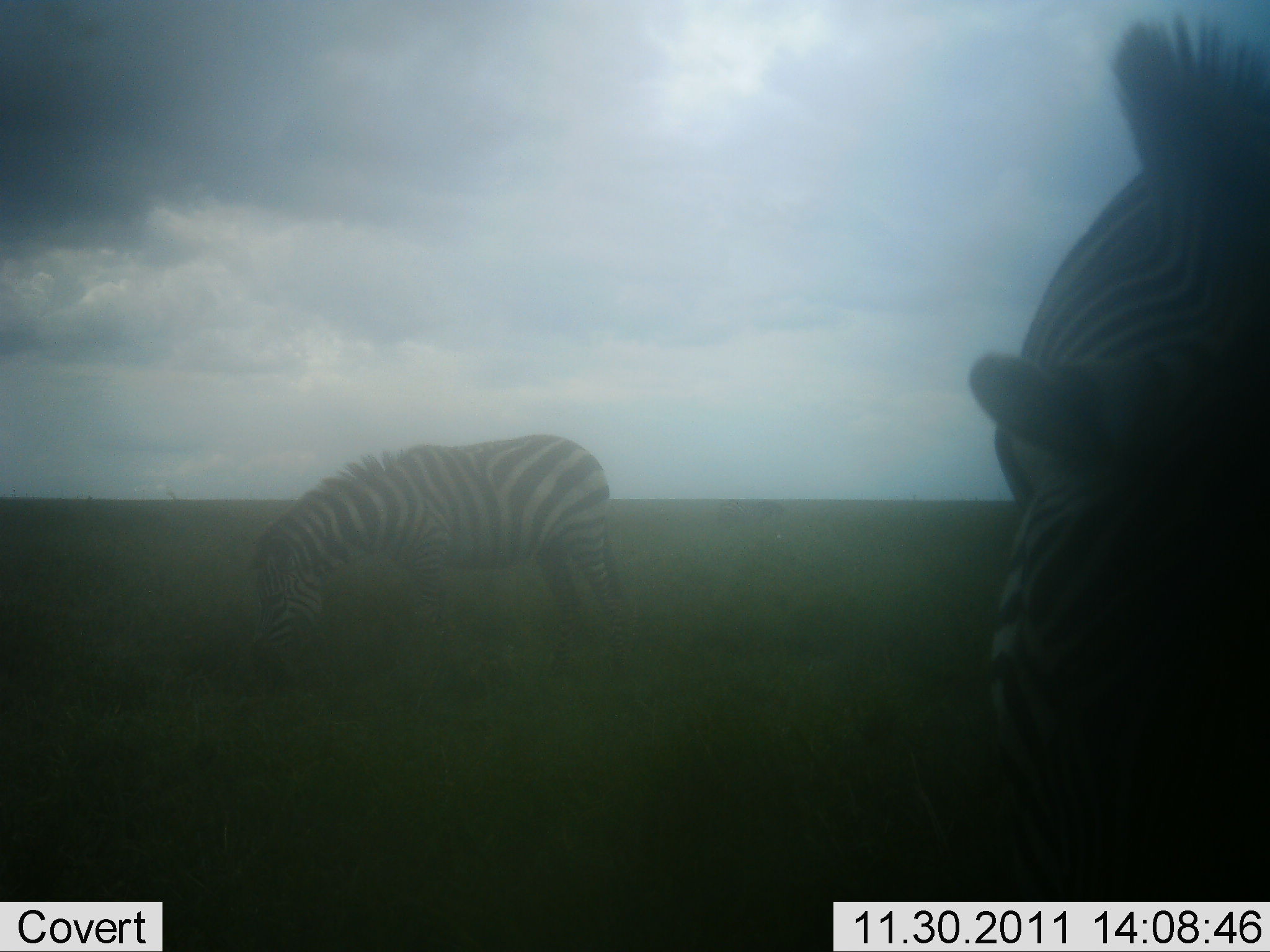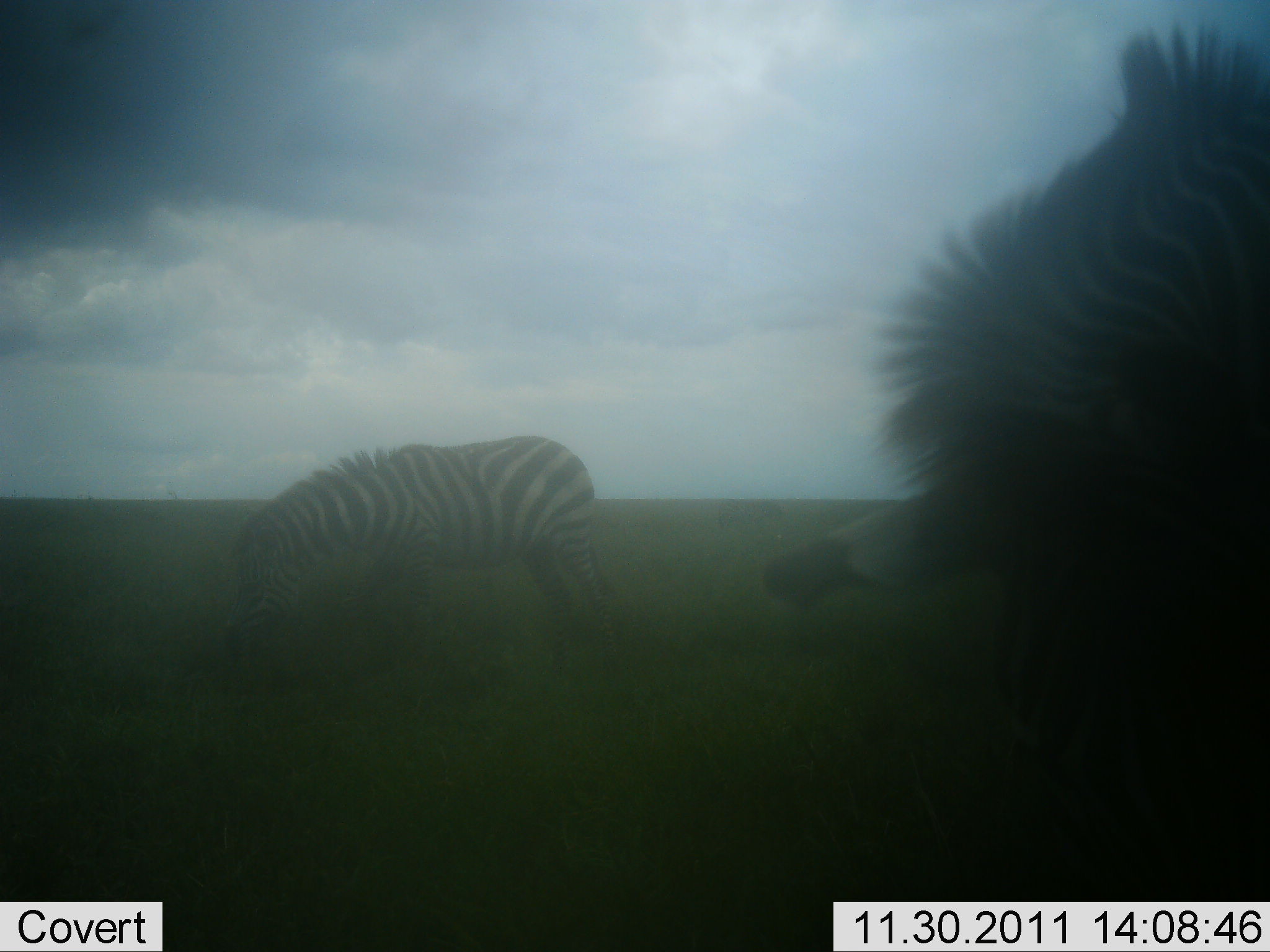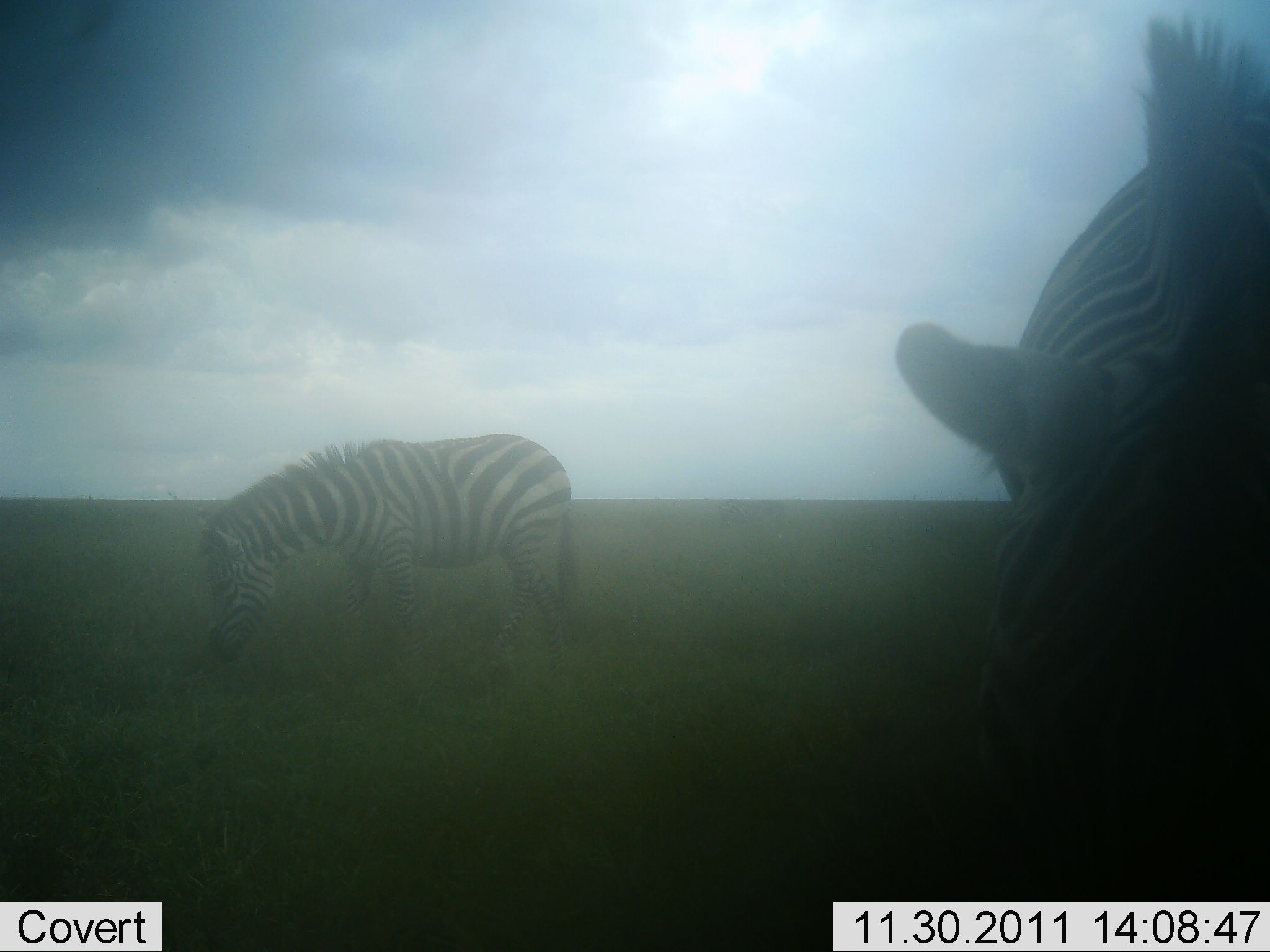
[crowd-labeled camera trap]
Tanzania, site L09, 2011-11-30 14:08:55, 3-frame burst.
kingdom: Animalia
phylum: Chordata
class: Mammalia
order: Perissodactyla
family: Equidae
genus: Equus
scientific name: Equus quagga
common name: plains zebra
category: zebra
Zebra (plains zebra) (Equus quagga), count 2. Behavior (volunteer vote fractions): standing 38%, resting 0%, moving 15%, interacting 0%. Young present (vote fraction): 0%. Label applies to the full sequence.